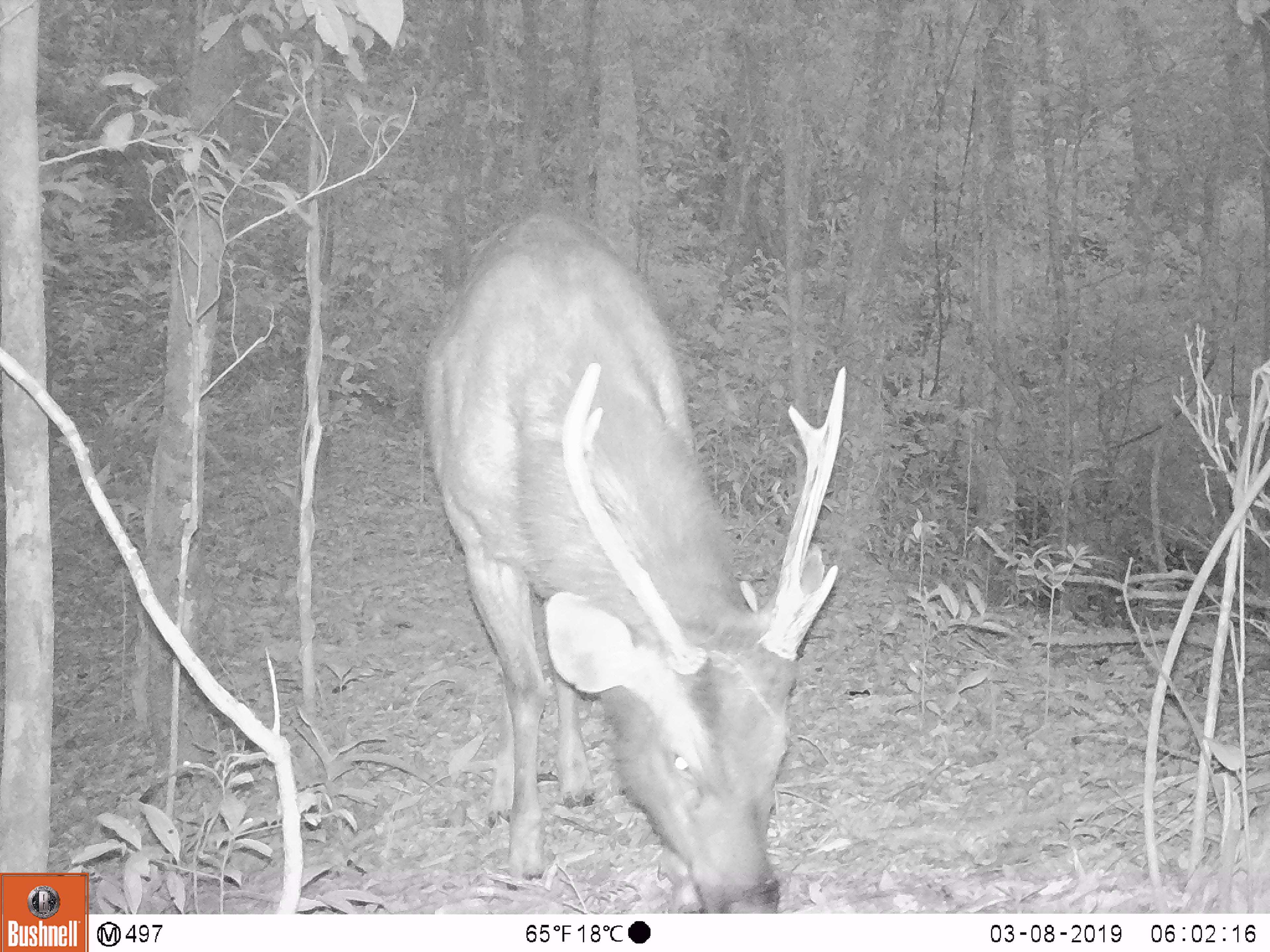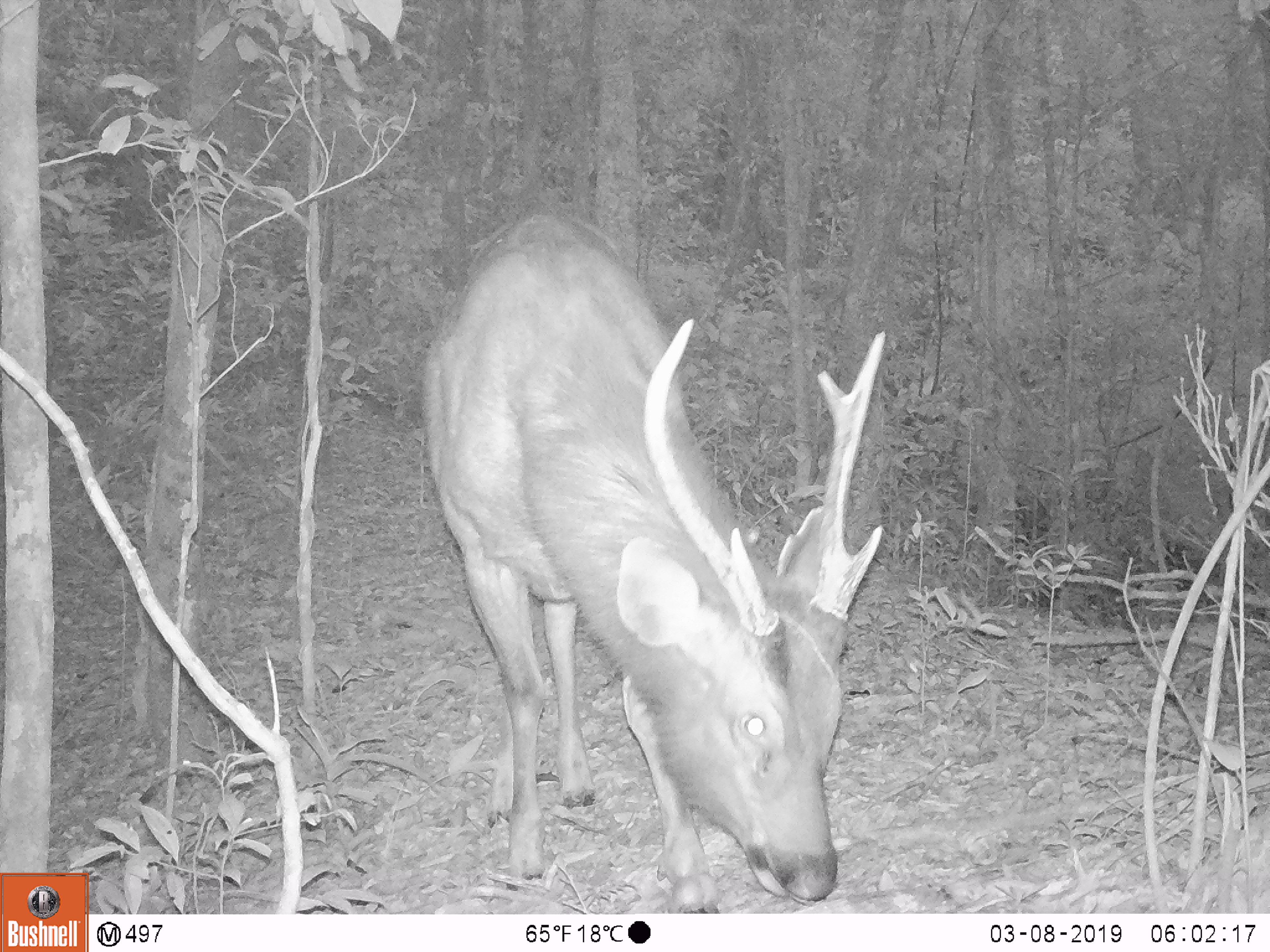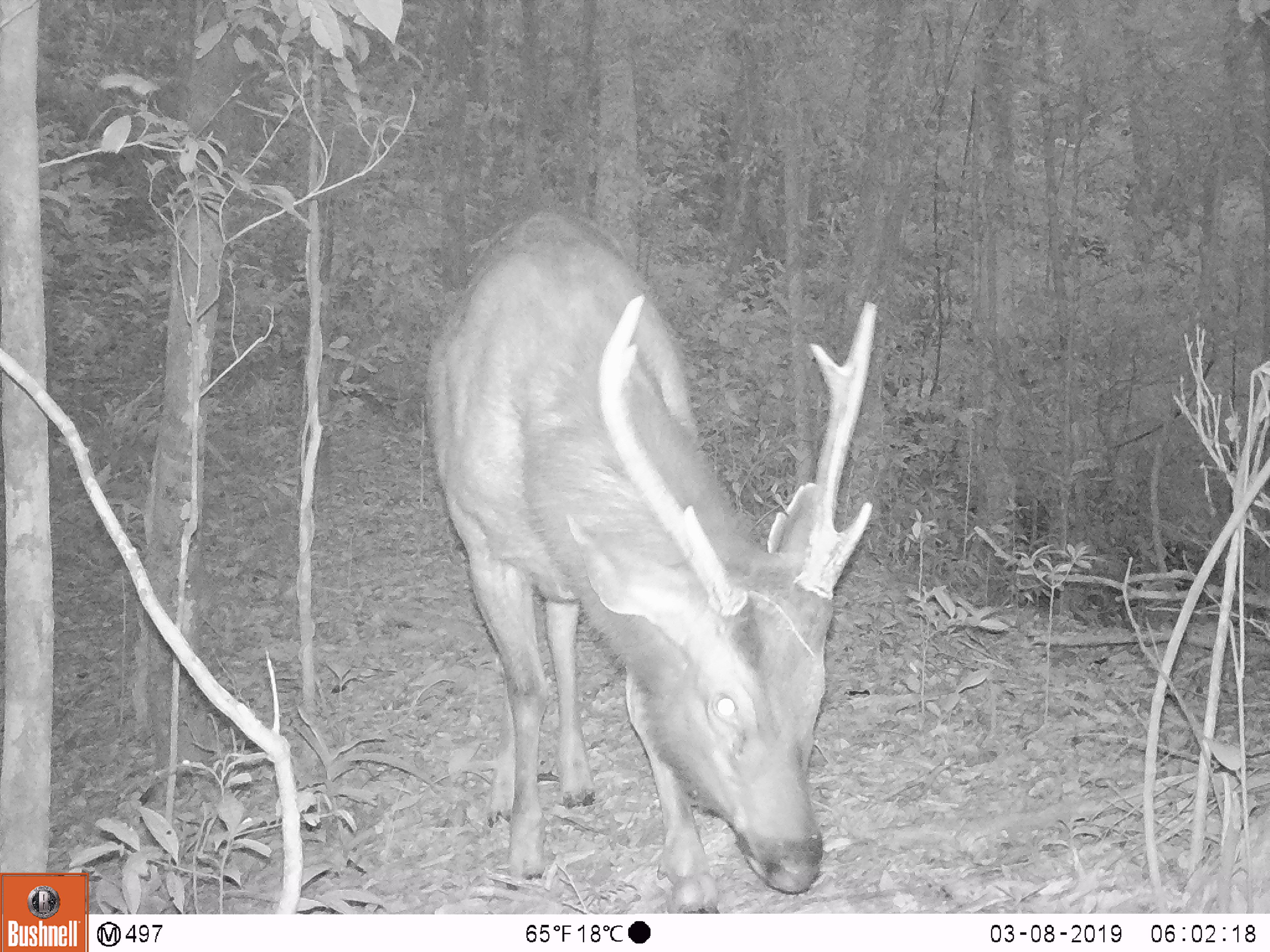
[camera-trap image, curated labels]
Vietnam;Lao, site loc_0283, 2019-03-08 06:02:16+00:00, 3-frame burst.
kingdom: Animalia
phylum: Chordata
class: Mammalia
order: Artiodactyla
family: Cervidae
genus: Rusa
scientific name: Rusa unicolor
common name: sambar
Sambar (Rusa unicolor). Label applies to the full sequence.